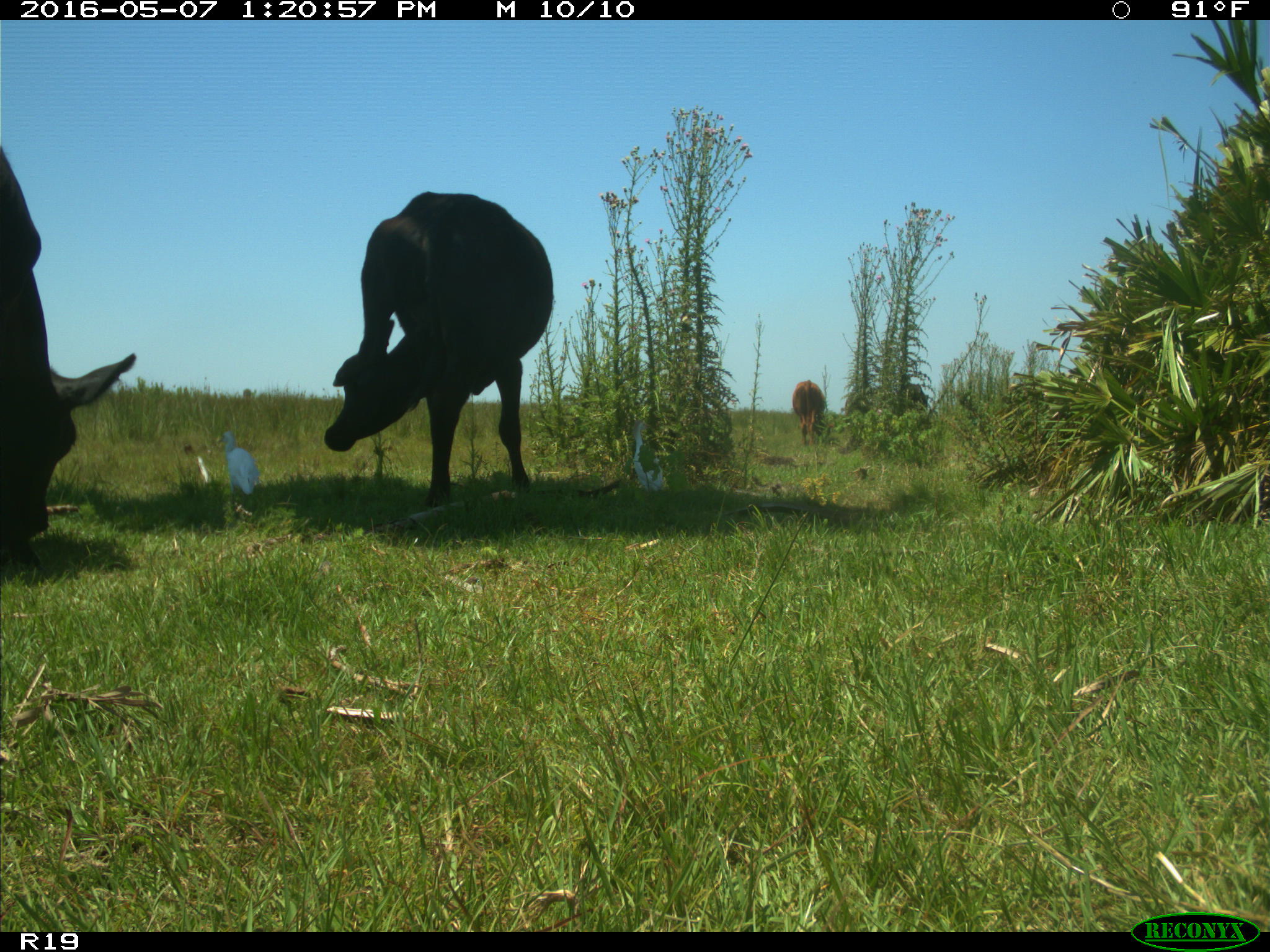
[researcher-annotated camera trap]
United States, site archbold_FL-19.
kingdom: Animalia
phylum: Chordata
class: Mammalia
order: Artiodactyla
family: Bovidae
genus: Bos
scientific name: Bos taurus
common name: domestic cow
Bos taurus (domestic cow).